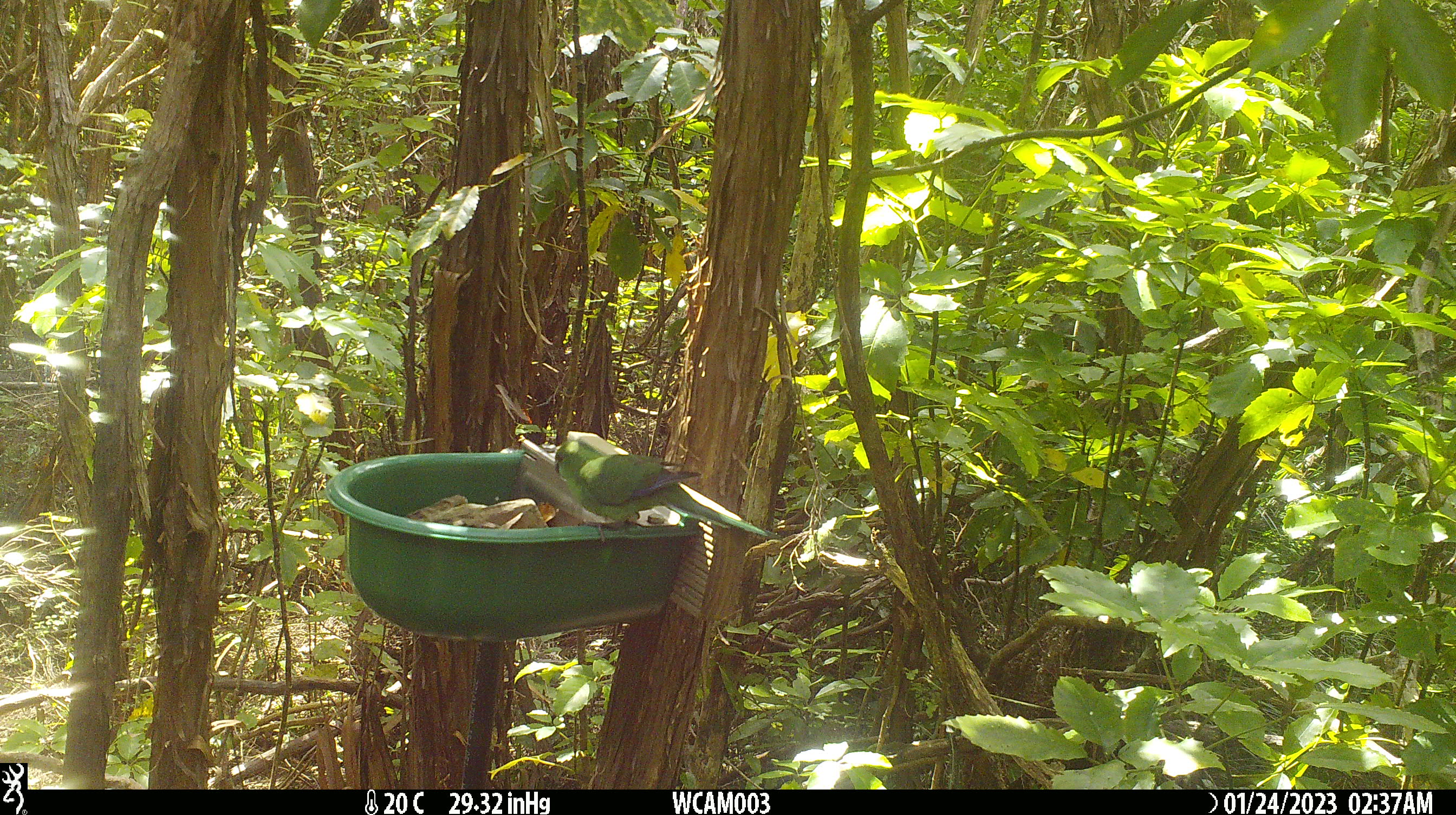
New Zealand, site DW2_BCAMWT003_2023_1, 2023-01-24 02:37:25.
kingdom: Animalia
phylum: Chordata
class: Aves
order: Psittaciformes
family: Psittaculidae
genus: Cyanoramphus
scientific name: Cyanoramphus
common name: parakeet